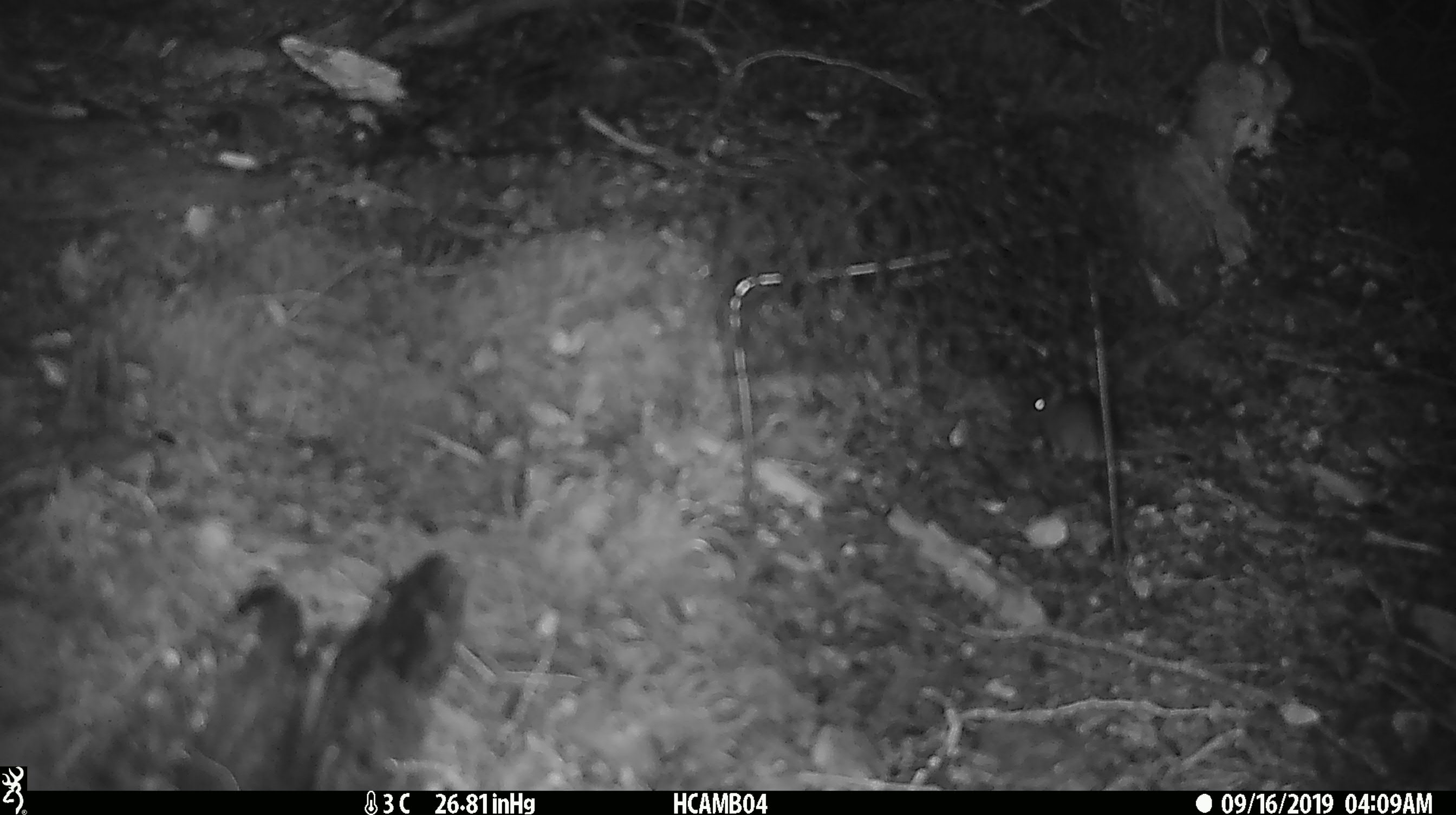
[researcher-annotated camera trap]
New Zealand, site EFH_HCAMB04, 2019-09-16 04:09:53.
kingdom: Animalia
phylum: Chordata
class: Mammalia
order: Rodentia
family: Muridae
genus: Mus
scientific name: Mus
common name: mouse